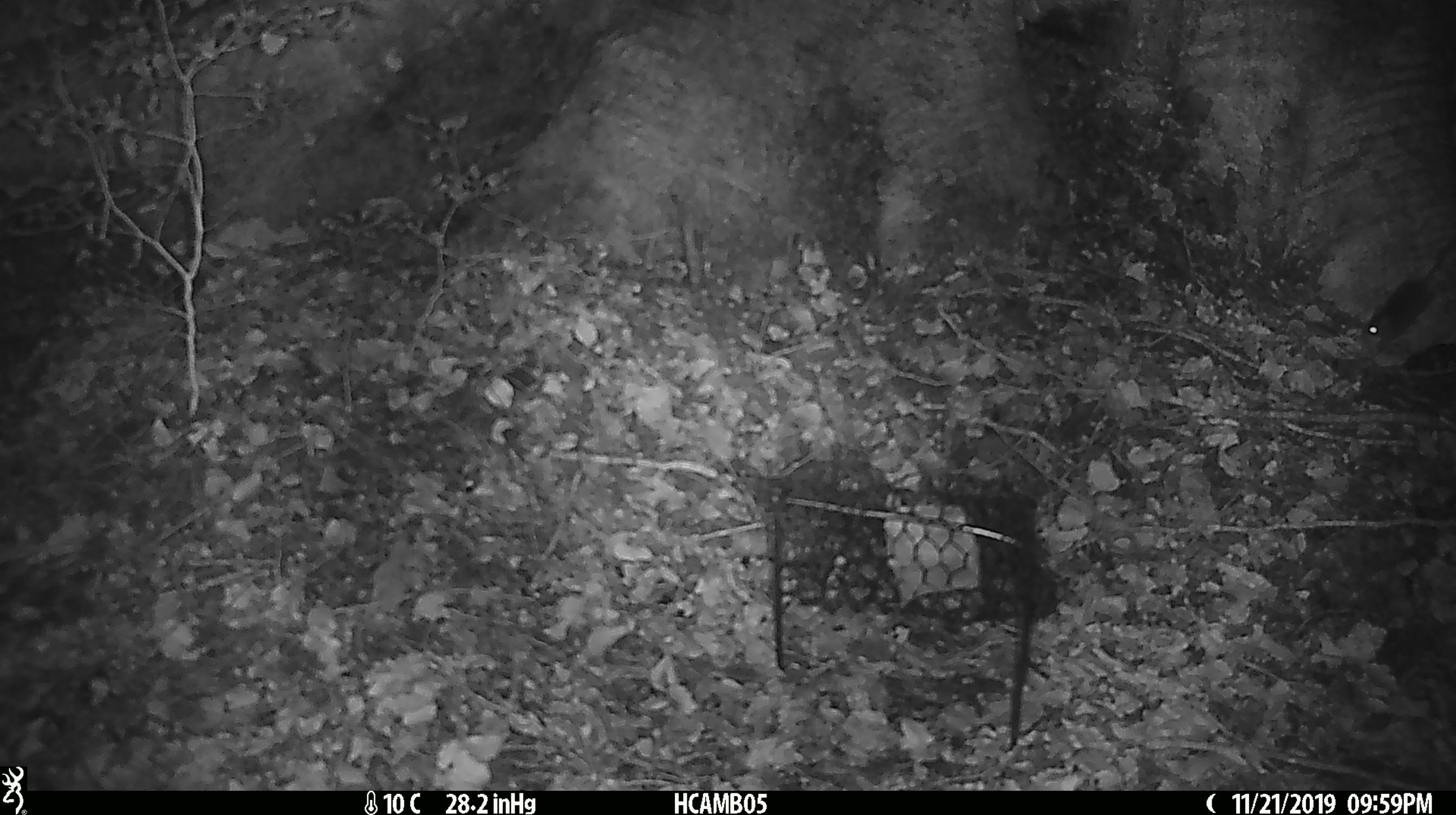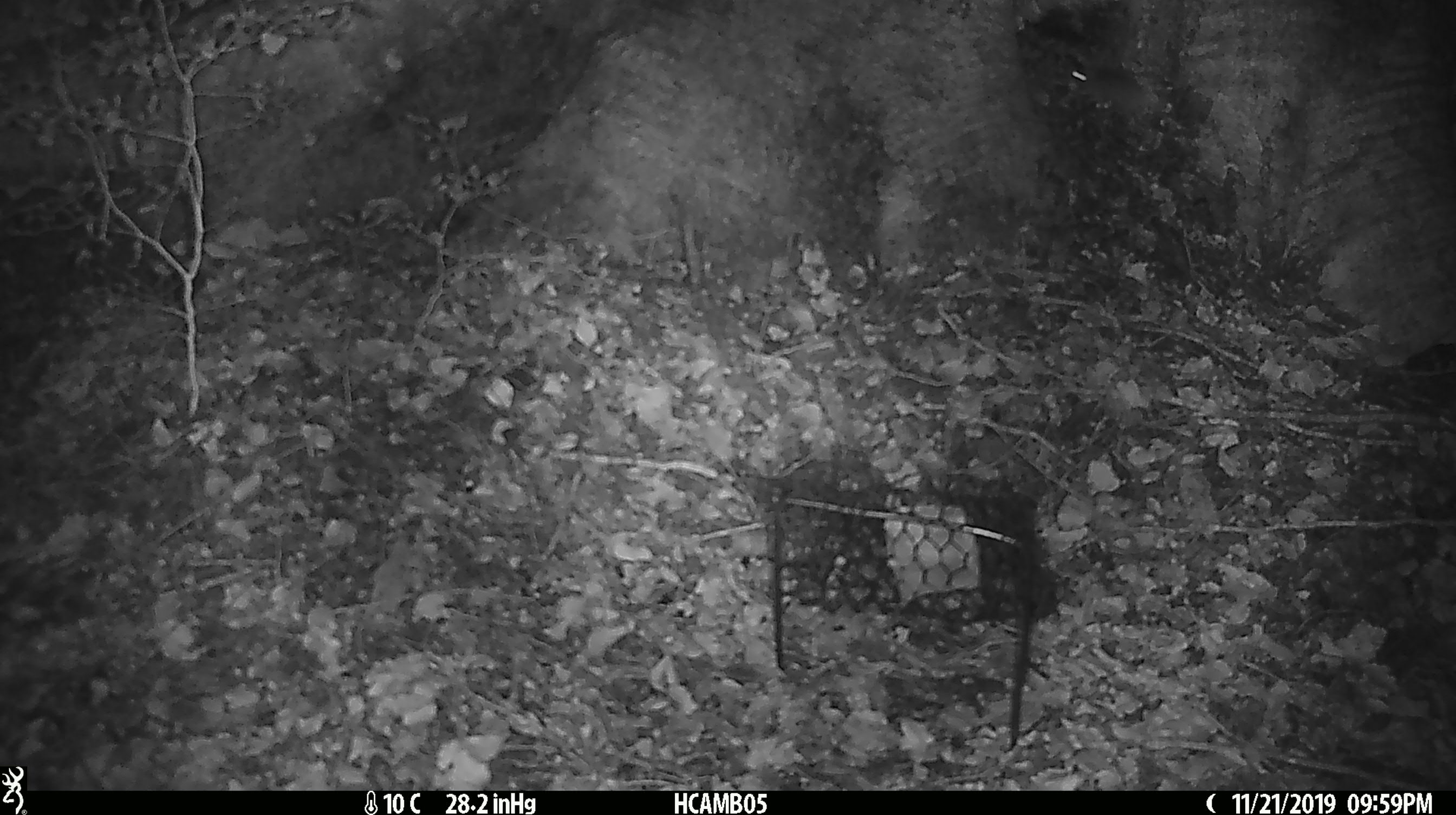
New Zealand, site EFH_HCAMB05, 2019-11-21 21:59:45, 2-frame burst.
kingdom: Animalia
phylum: Chordata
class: Mammalia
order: Rodentia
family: Muridae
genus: Mus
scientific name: Mus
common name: mouse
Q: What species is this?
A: Mouse (Mus).